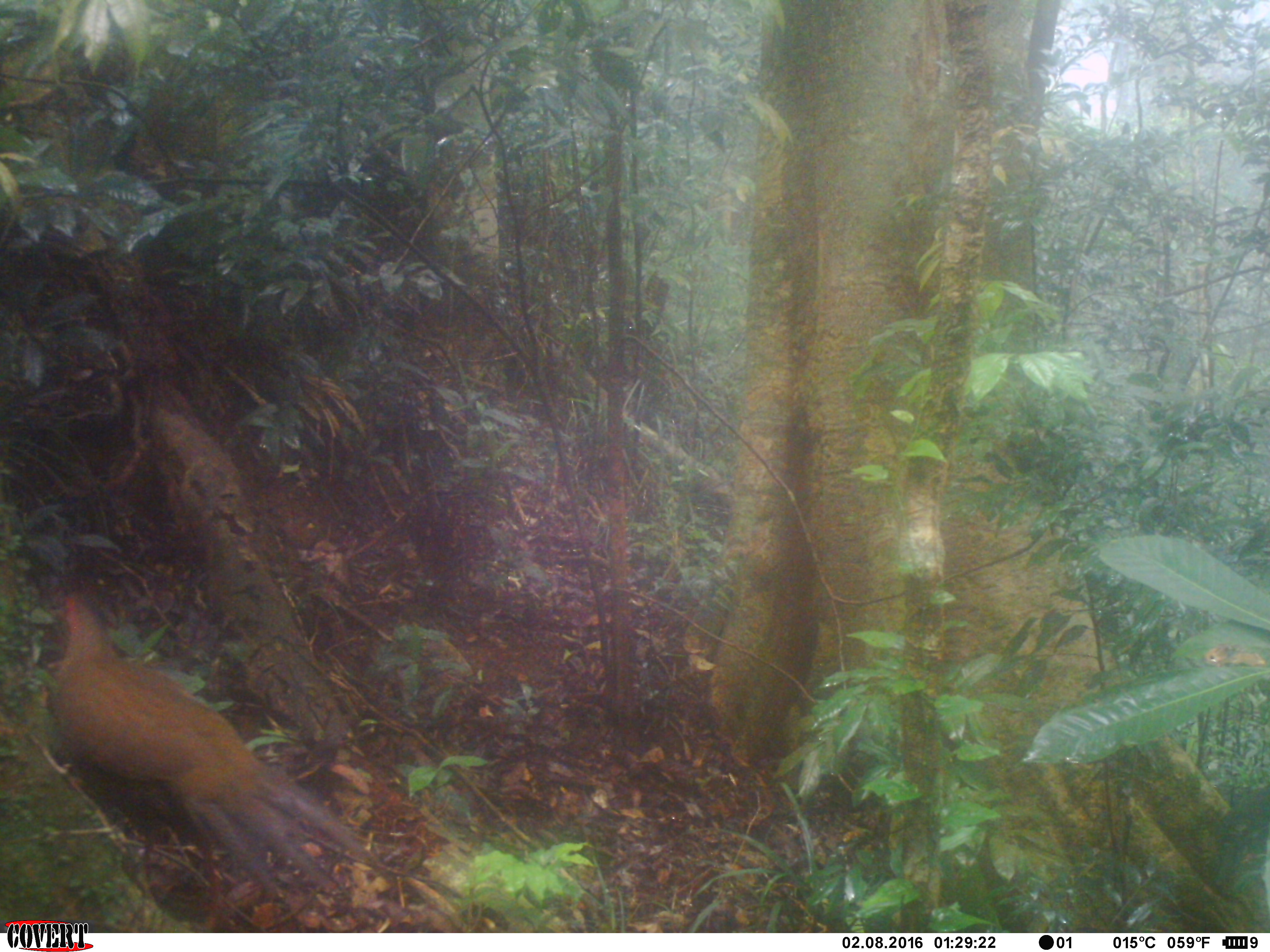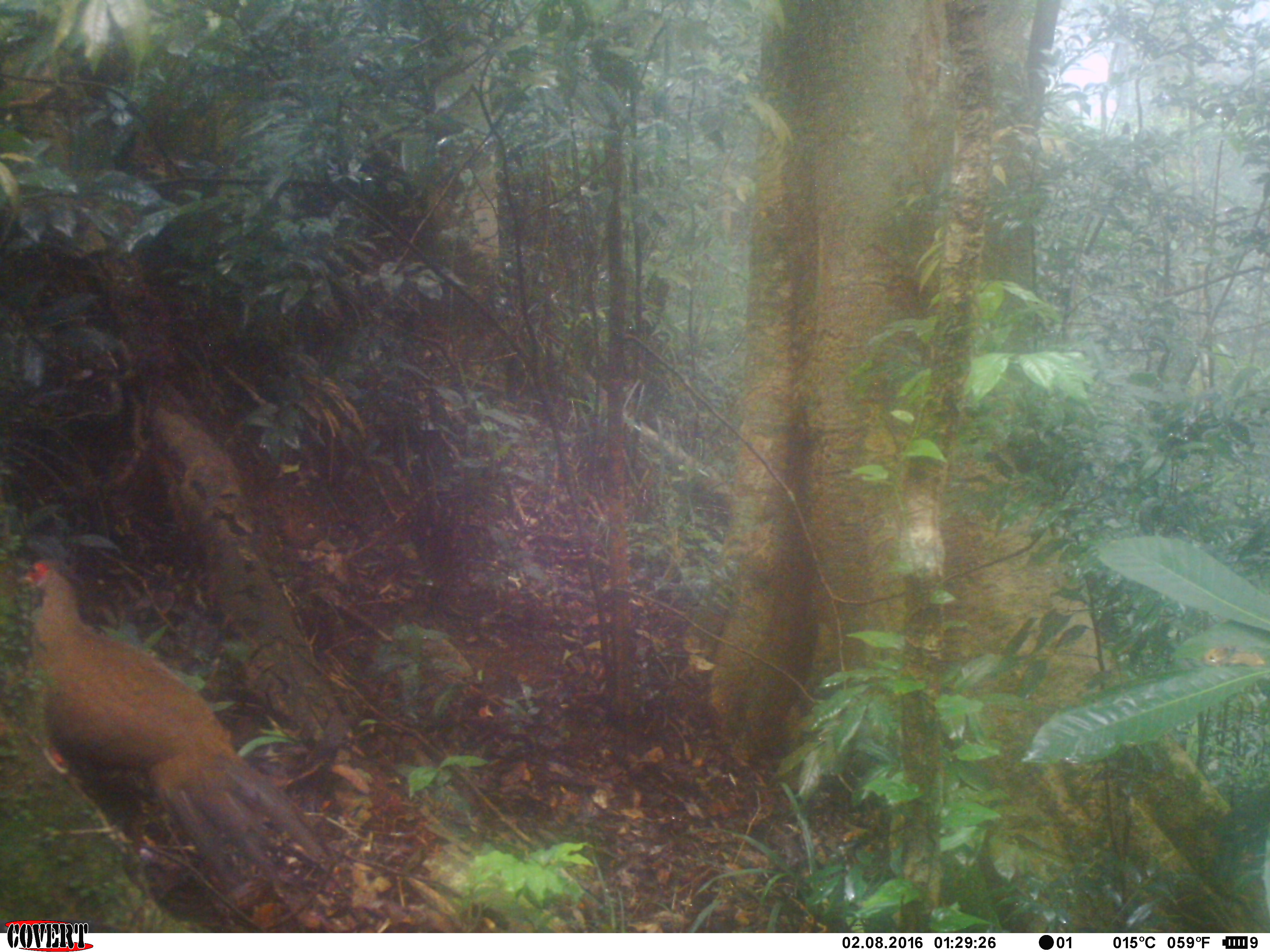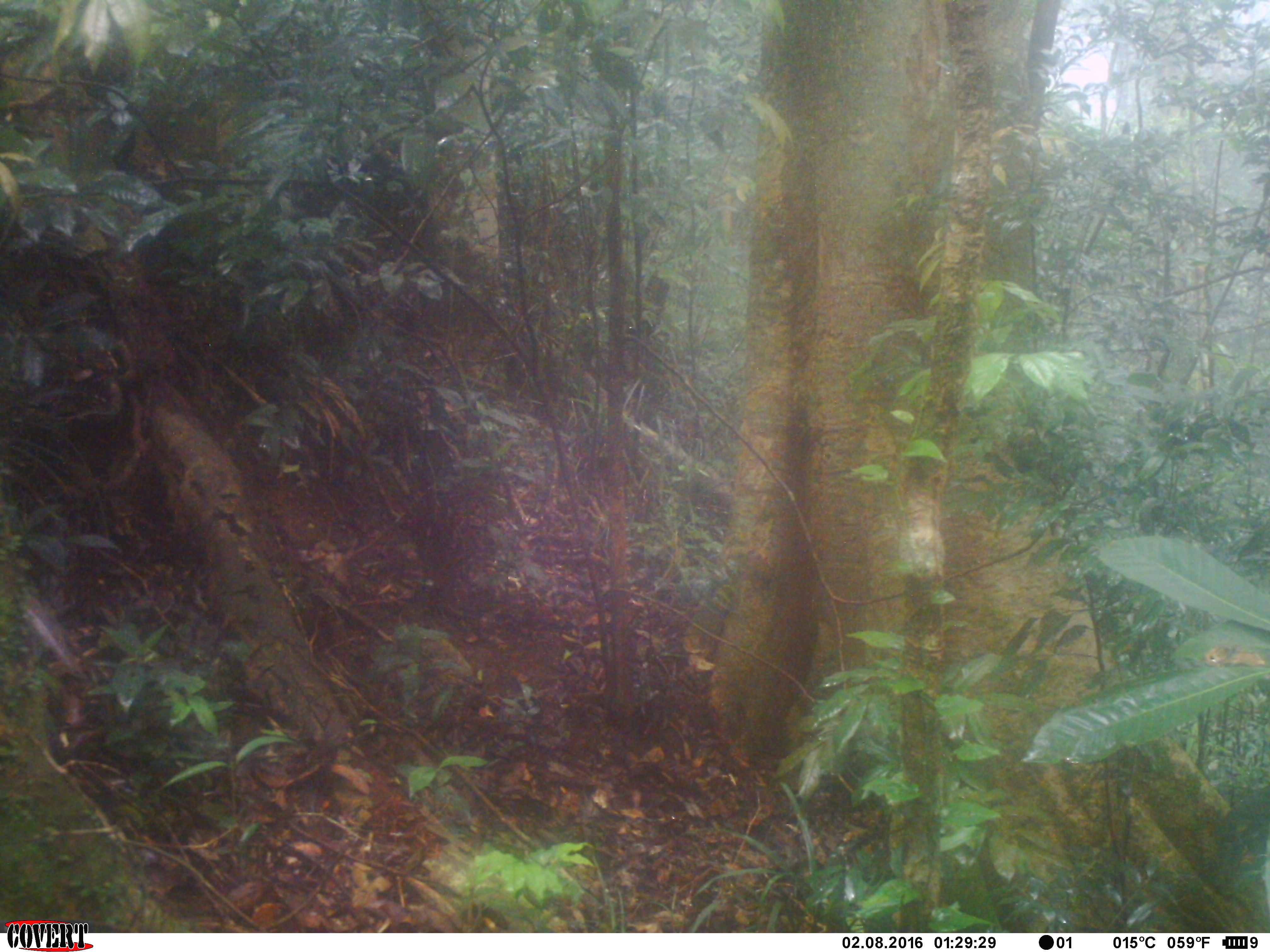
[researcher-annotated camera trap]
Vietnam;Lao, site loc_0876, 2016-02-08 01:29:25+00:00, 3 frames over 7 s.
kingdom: Animalia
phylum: Chordata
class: Aves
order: Galliformes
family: Phasianidae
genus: Lophura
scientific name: Lophura nycthemera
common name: silver pheasant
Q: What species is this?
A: Silver pheasant (Lophura nycthemera).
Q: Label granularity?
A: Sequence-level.